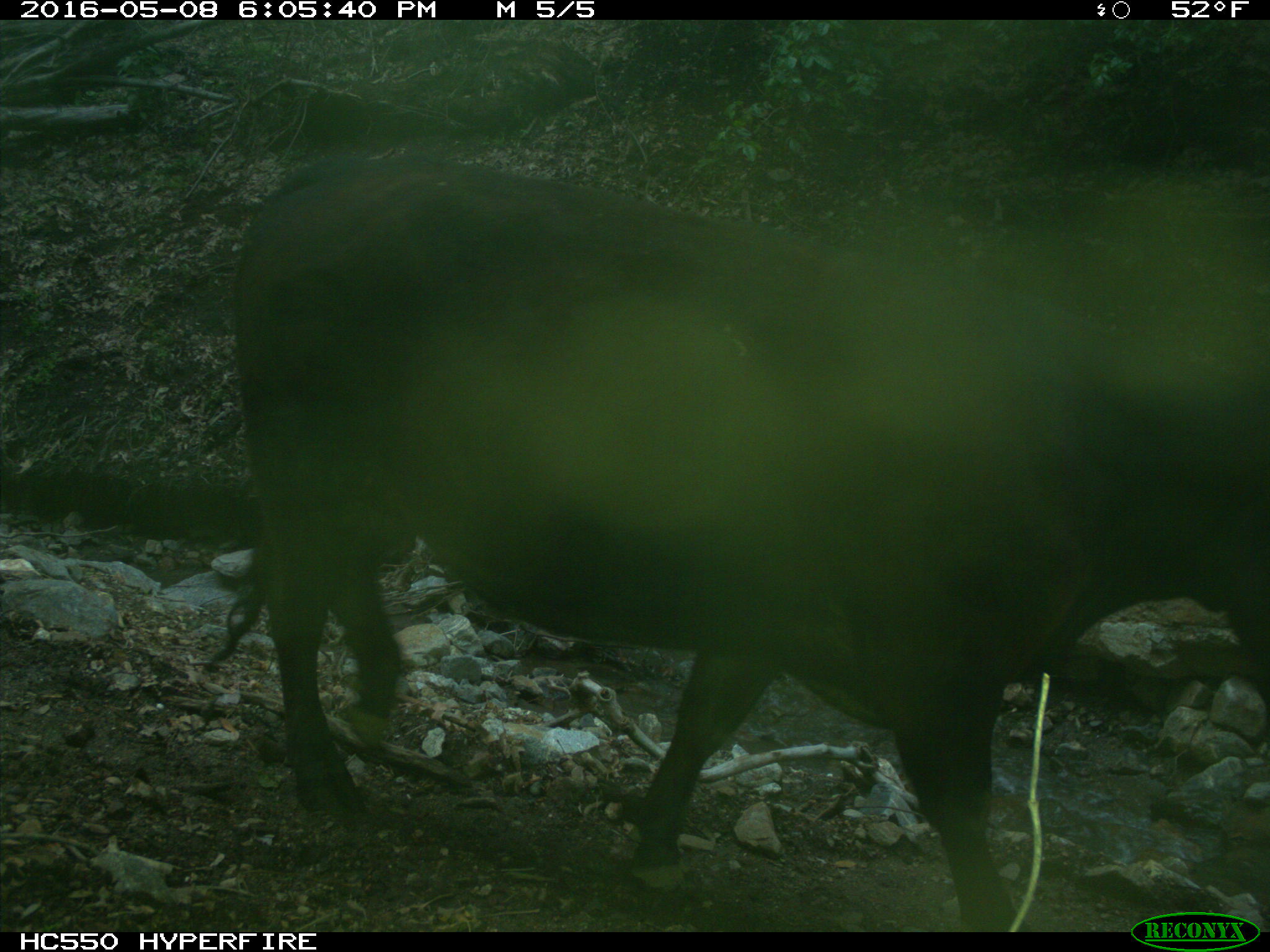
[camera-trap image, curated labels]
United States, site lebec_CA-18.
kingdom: Animalia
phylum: Chordata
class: Mammalia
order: Artiodactyla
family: Bovidae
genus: Bos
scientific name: Bos taurus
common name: domestic cow